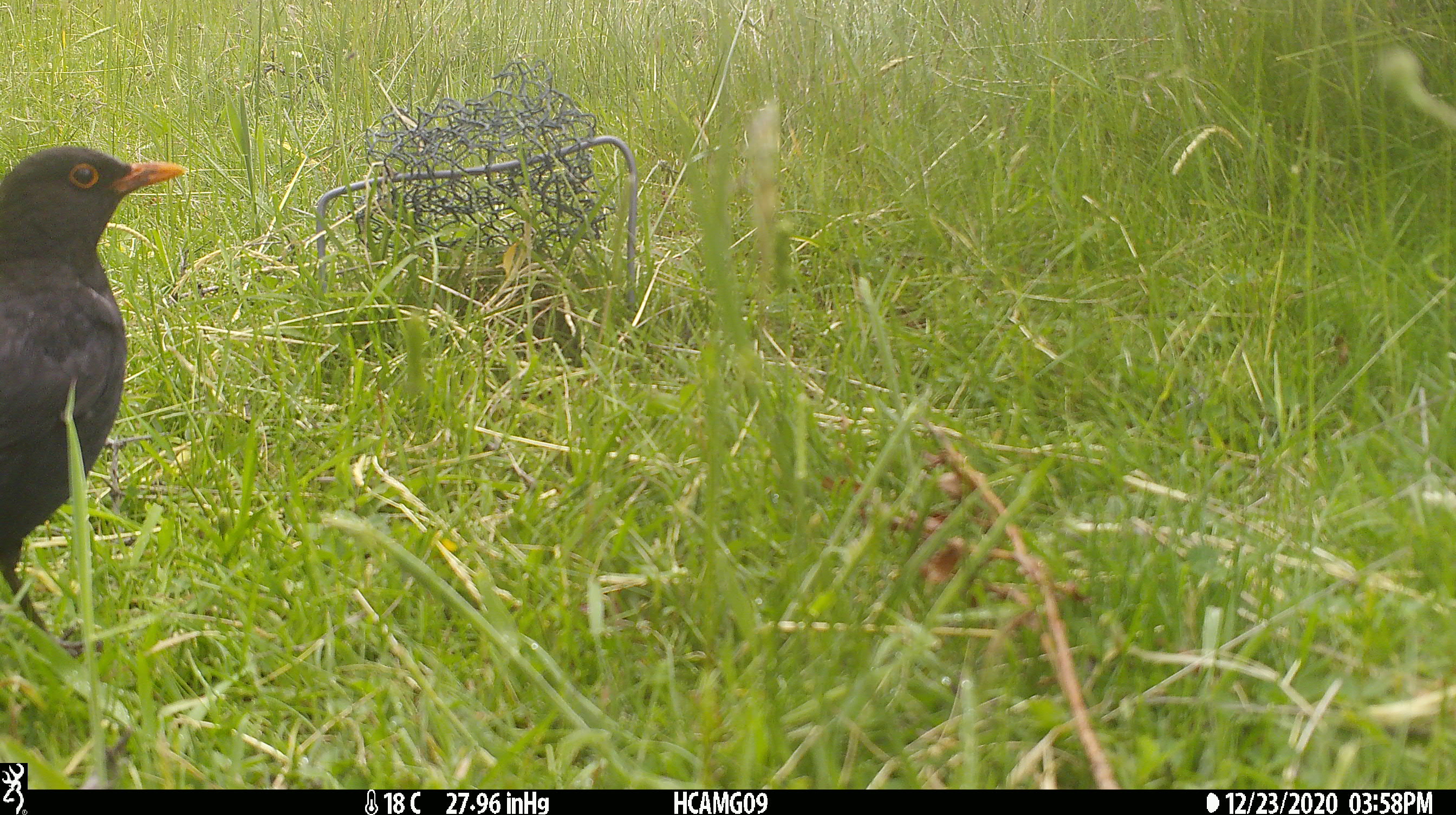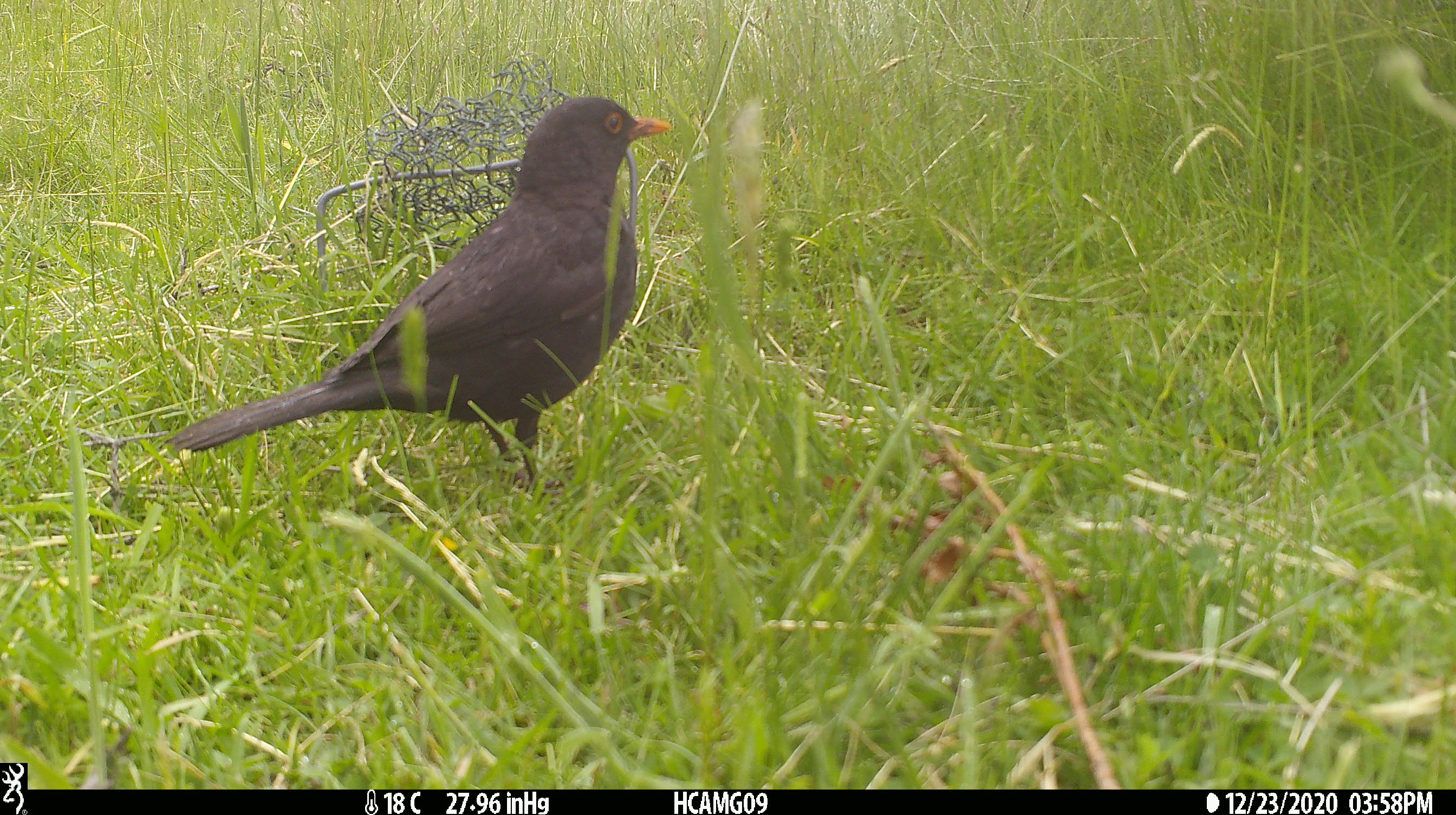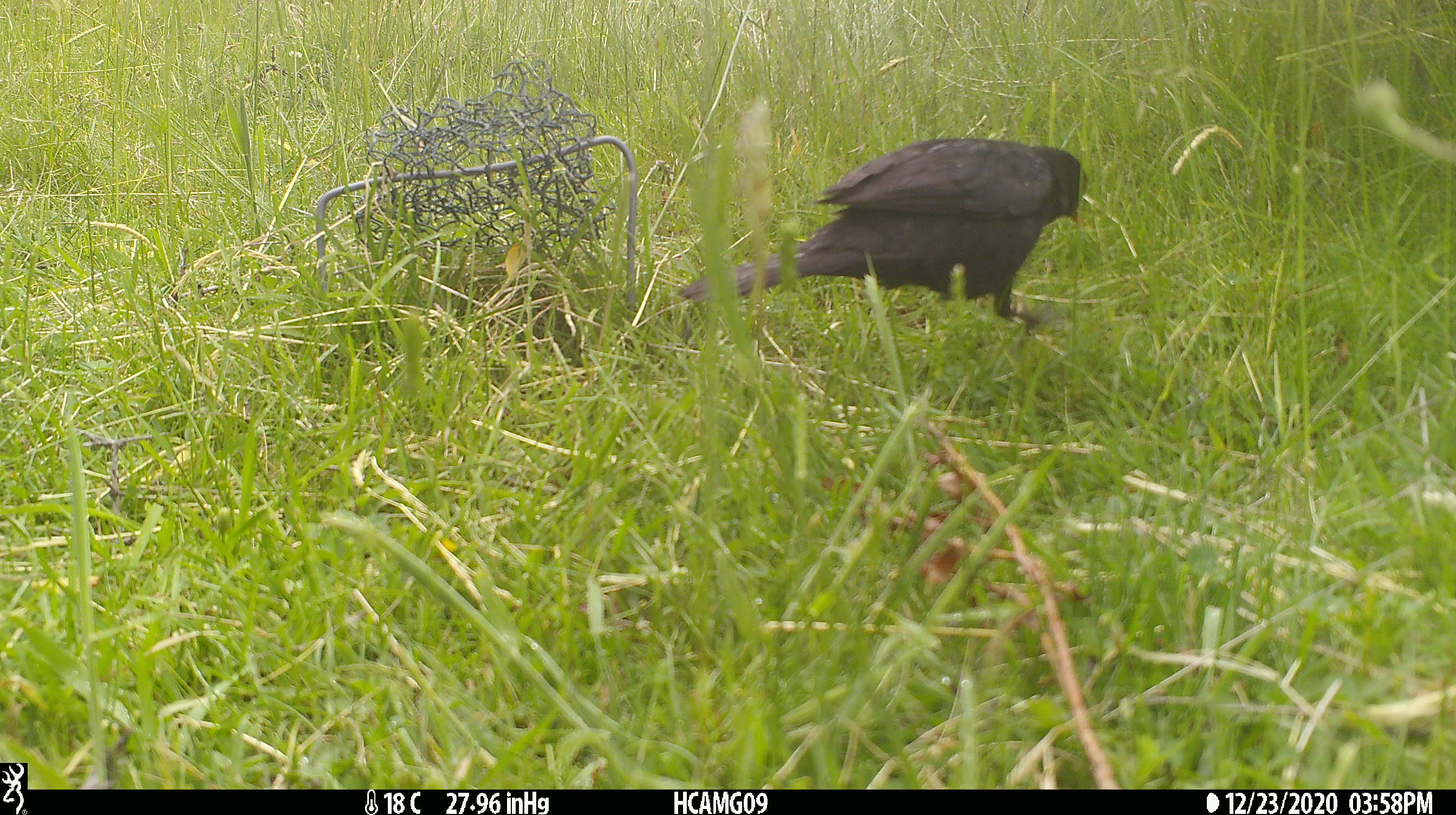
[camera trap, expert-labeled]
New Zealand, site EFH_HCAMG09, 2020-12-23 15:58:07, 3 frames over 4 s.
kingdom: Animalia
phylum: Chordata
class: Aves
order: Passeriformes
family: Turdidae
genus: Turdus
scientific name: Turdus merula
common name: eurasian blackbird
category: blackbird